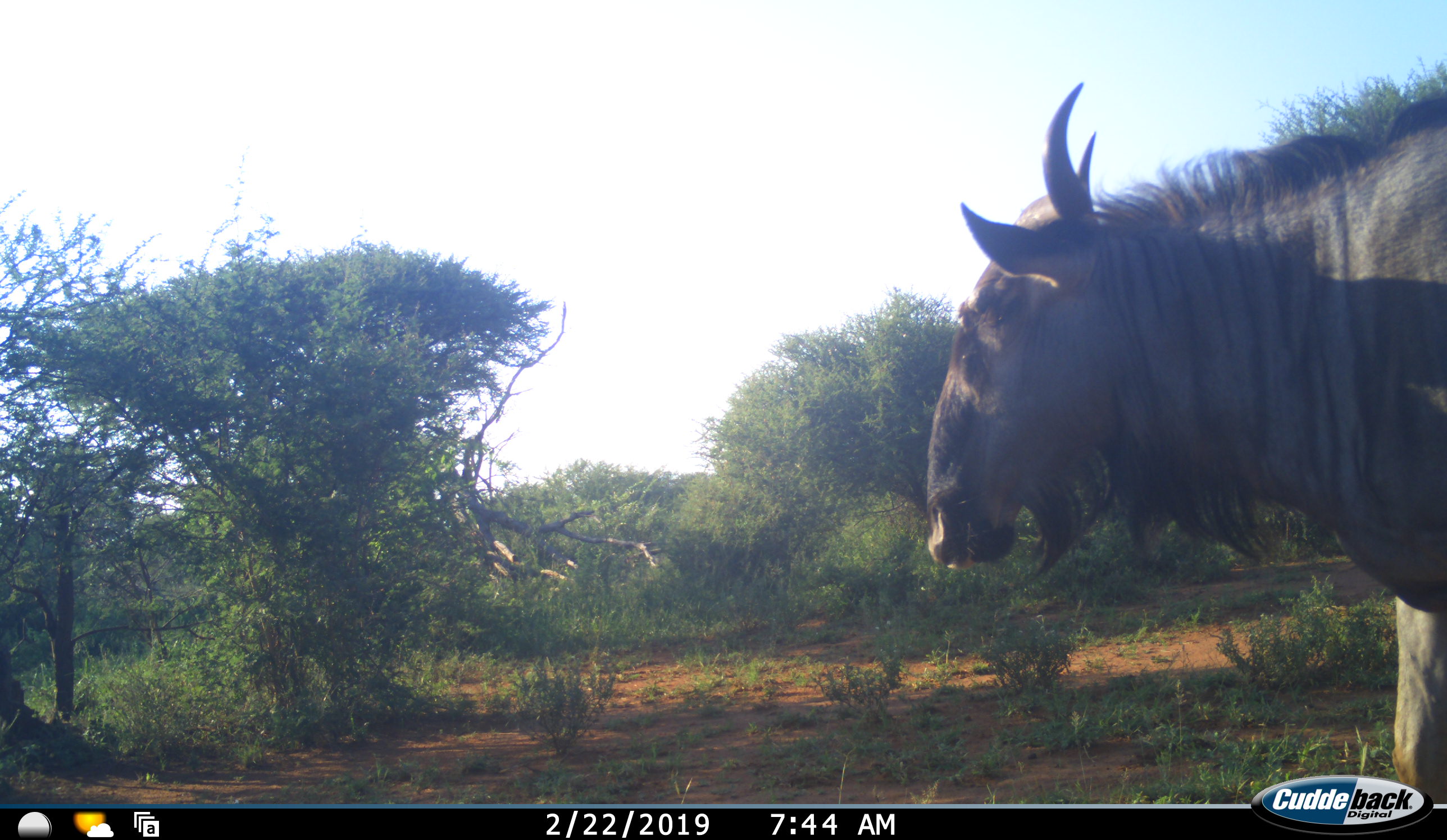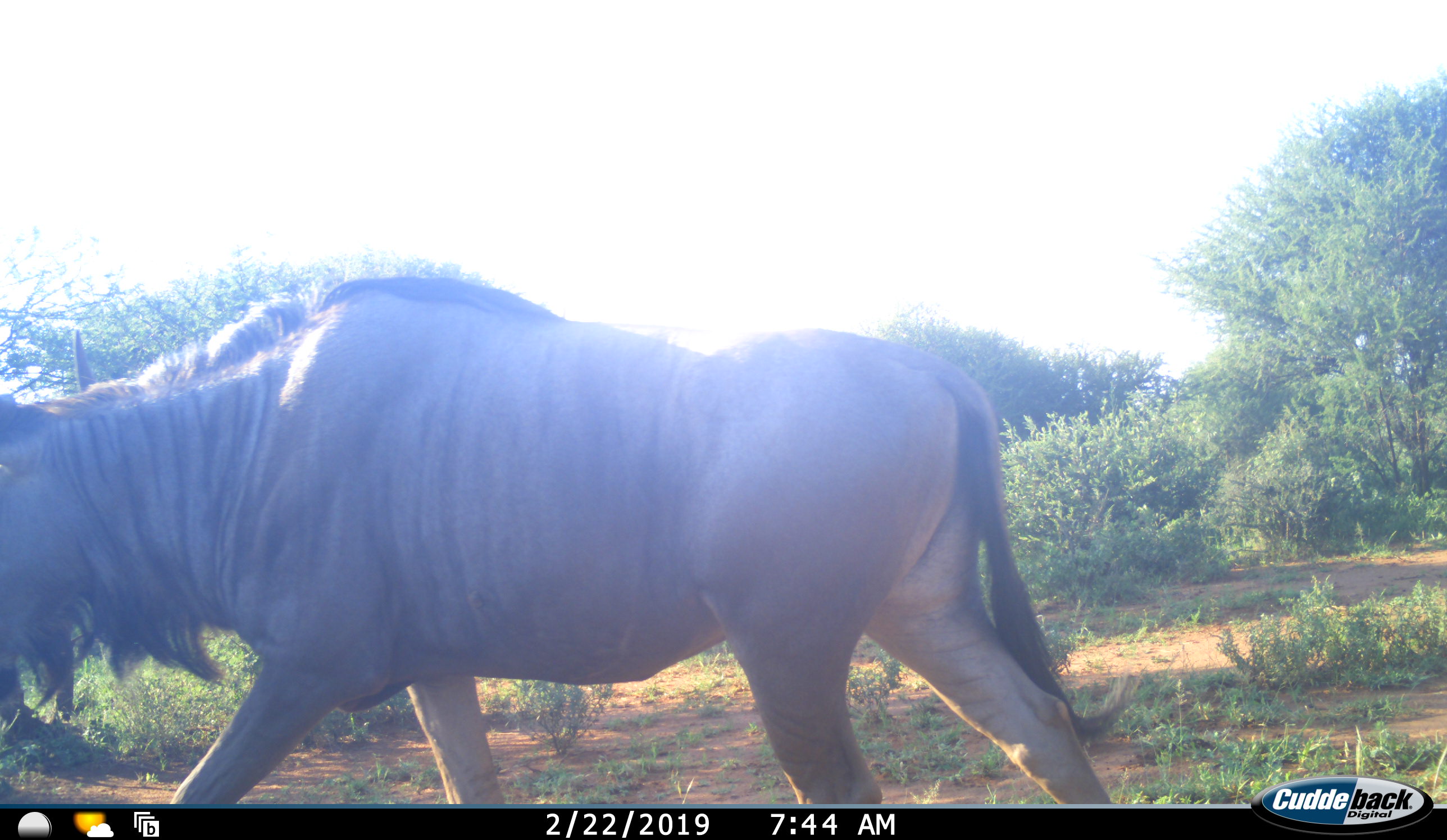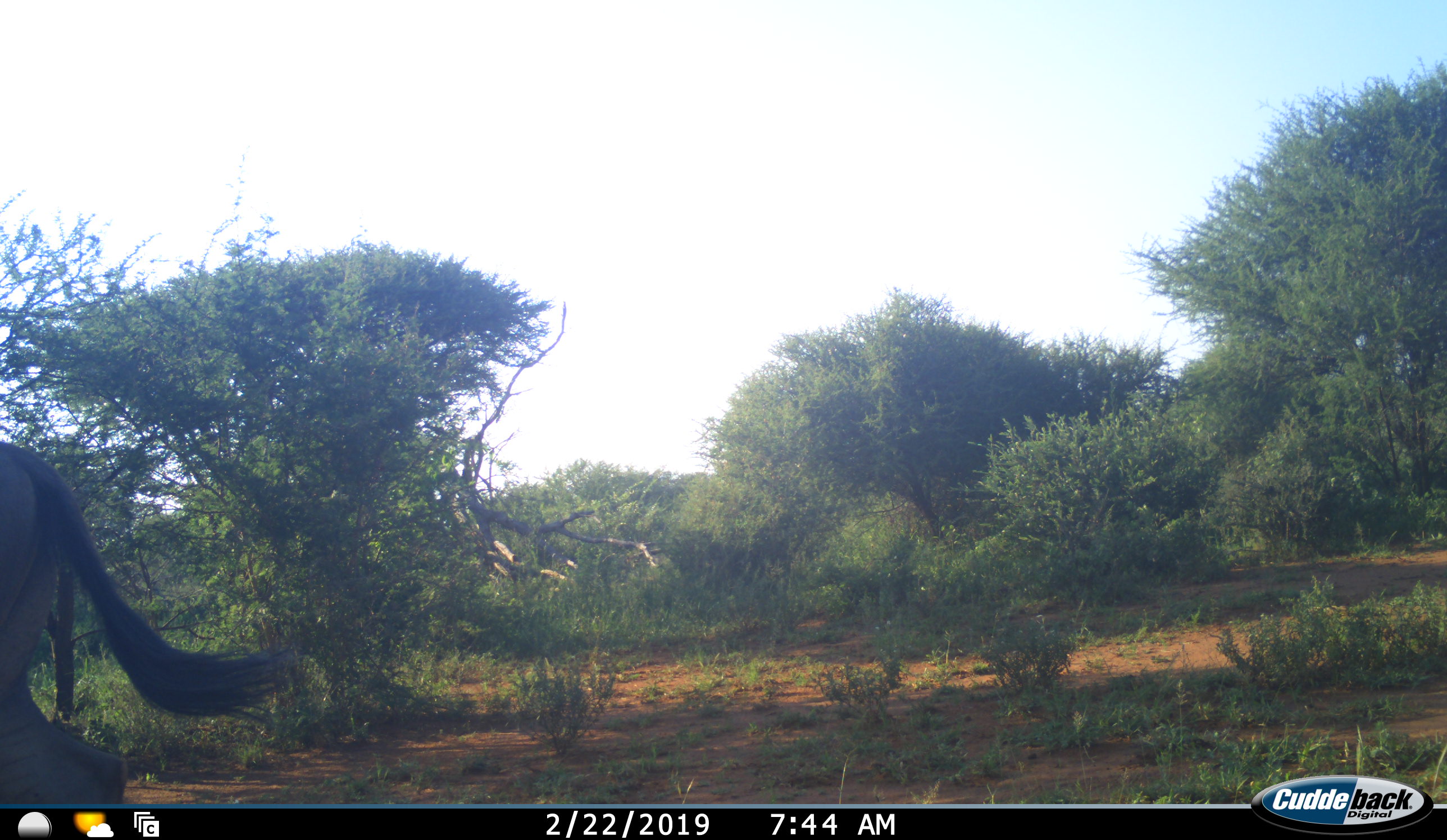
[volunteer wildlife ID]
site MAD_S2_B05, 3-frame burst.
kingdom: Animalia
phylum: Chordata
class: Mammalia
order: Artiodactyla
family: Bovidae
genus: Connochaetes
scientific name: Connochaetes taurinus taurinus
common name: blue wildebeest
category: wildebeestblue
Wildebeestblue (blue wildebeest) (Connochaetes taurinus taurinus), count 1. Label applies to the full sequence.